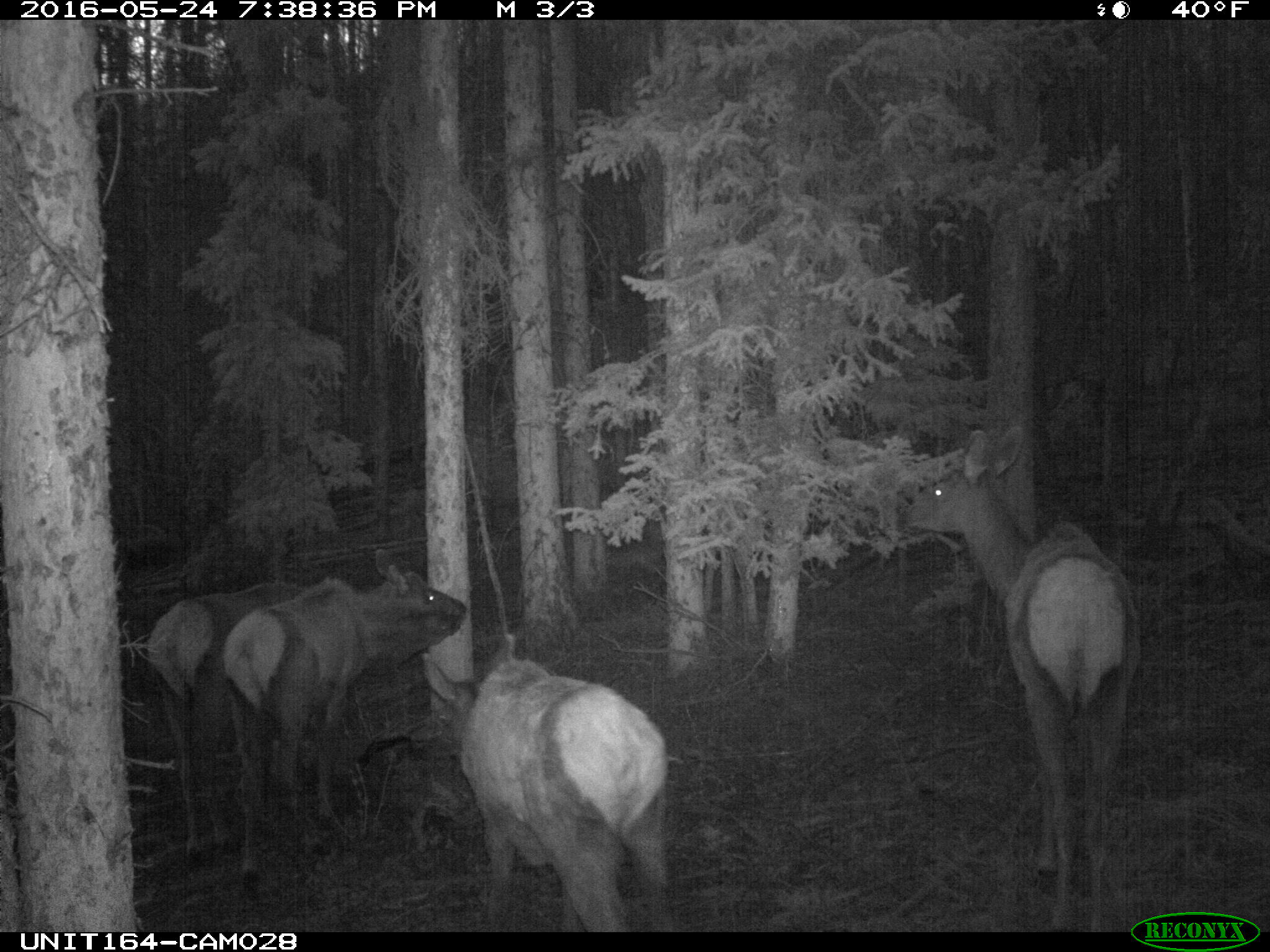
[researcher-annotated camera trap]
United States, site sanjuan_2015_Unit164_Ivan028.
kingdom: Animalia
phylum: Chordata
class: Mammalia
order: Artiodactyla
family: Cervidae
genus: Cervus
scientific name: Cervus elaphus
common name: red deer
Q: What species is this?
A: Cervus elaphus (red deer).